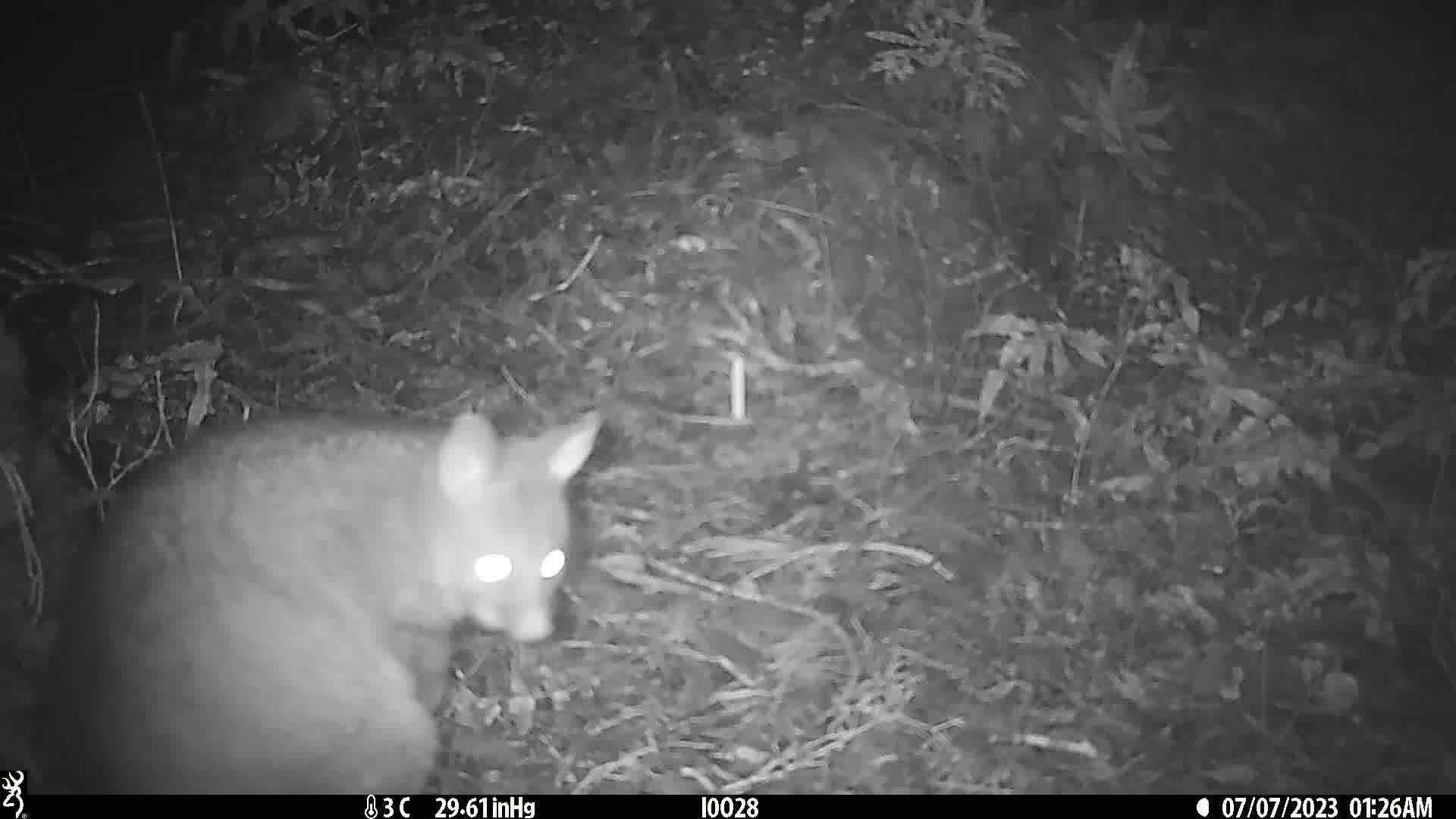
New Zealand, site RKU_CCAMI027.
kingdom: Animalia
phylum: Chordata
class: Mammalia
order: Diprotodontia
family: Phalangeridae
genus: Trichosurus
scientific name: Trichosurus vulpecula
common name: common brushtail possum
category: possum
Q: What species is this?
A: Possum (common brushtail possum) (Trichosurus vulpecula).